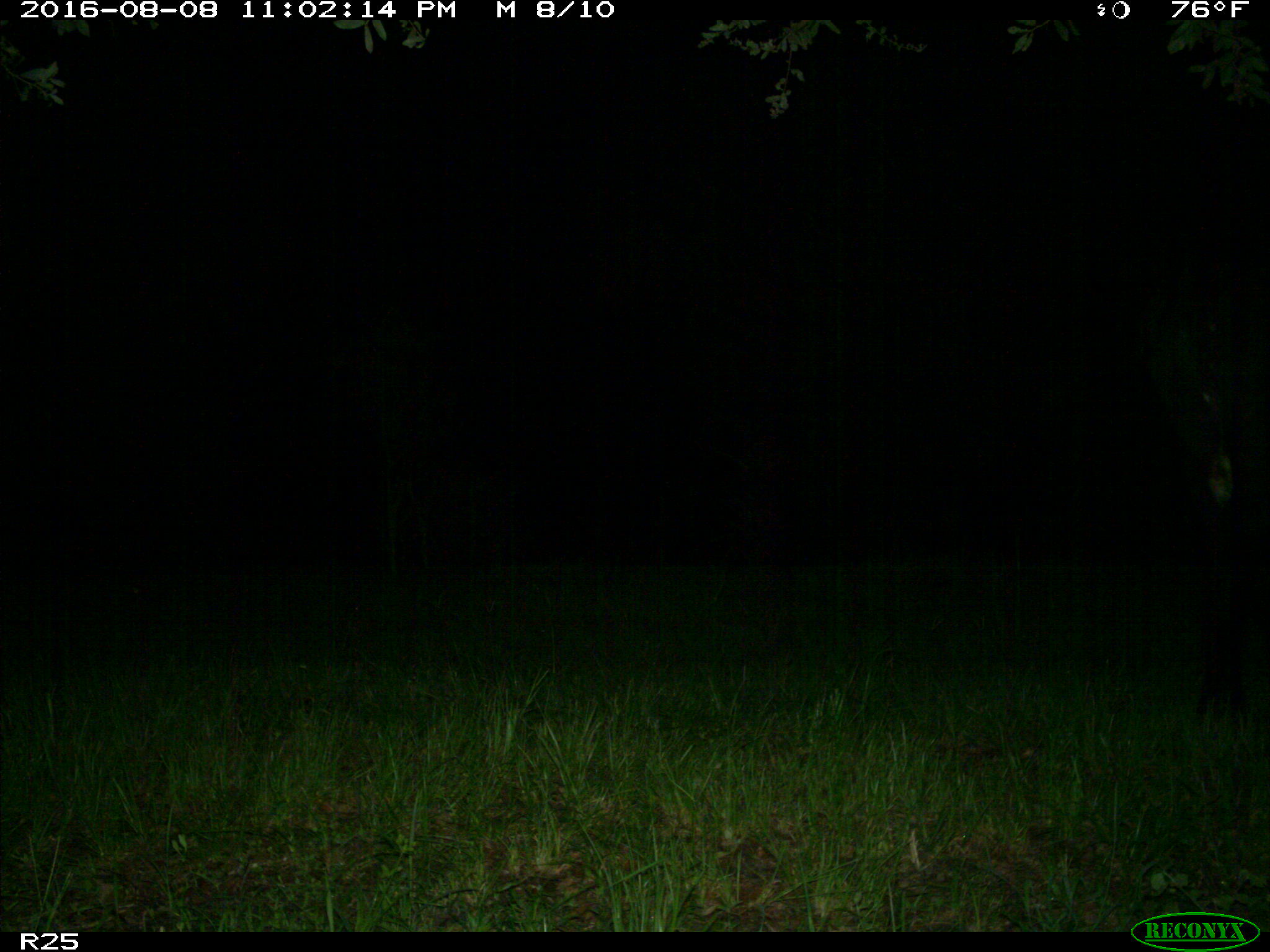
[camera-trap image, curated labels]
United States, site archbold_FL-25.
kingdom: Animalia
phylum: Chordata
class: Mammalia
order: Artiodactyla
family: Bovidae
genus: Bos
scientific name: Bos taurus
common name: domestic cow